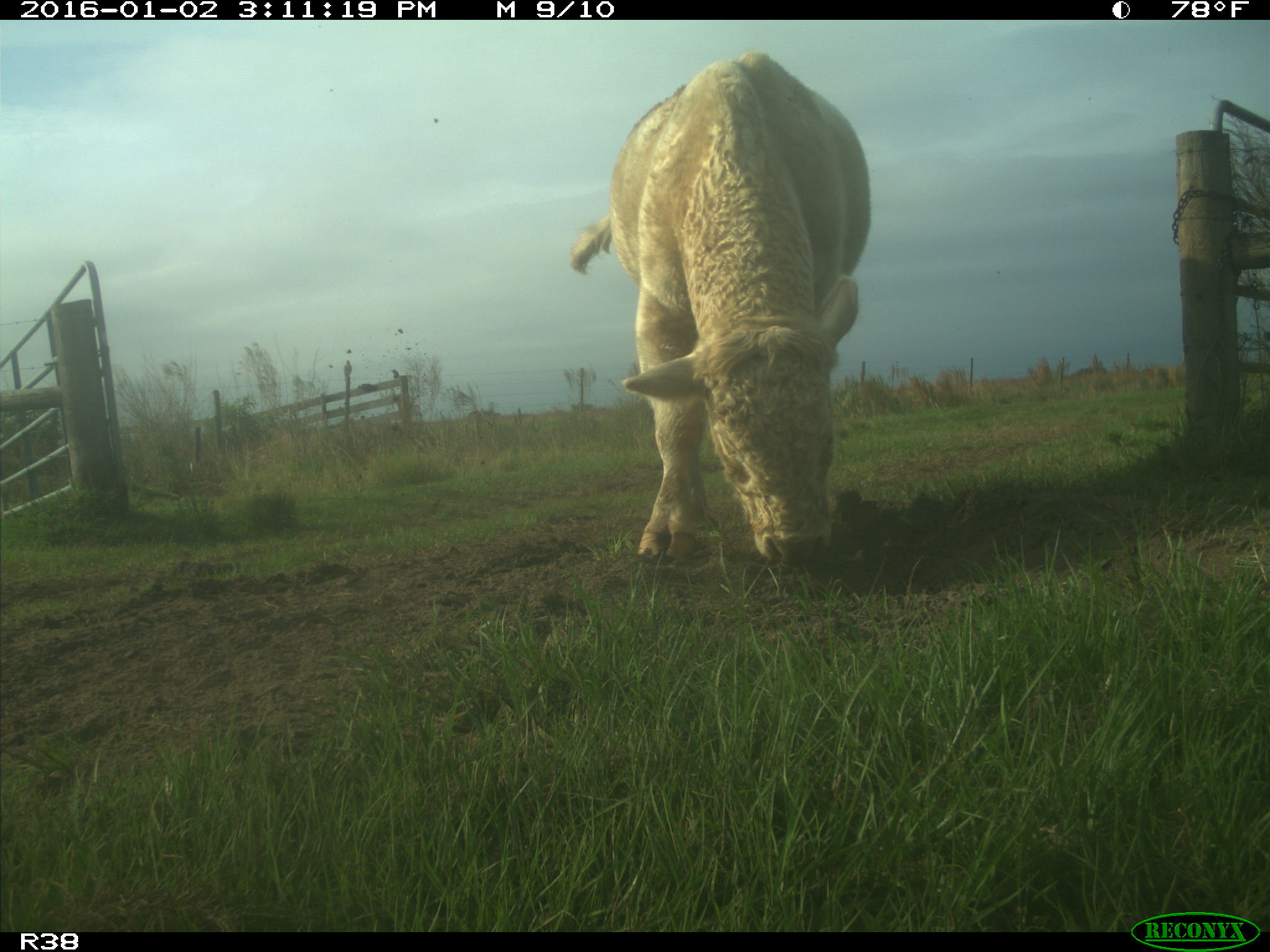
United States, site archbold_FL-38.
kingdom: Animalia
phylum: Chordata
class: Mammalia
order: Artiodactyla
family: Bovidae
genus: Bos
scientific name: Bos taurus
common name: domestic cow